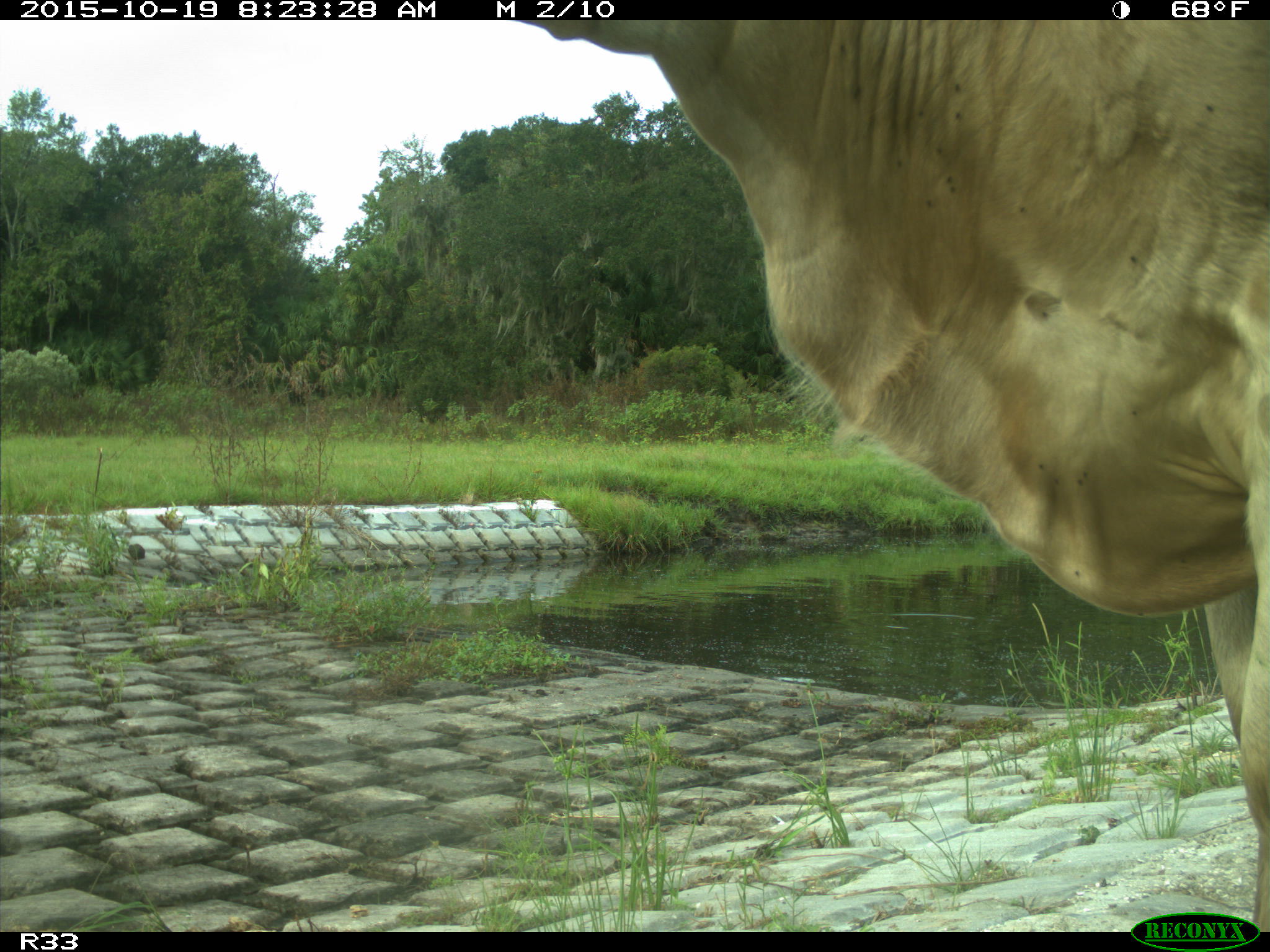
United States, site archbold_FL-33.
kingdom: Animalia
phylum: Chordata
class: Mammalia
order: Artiodactyla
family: Bovidae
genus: Bos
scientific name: Bos taurus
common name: domestic cow